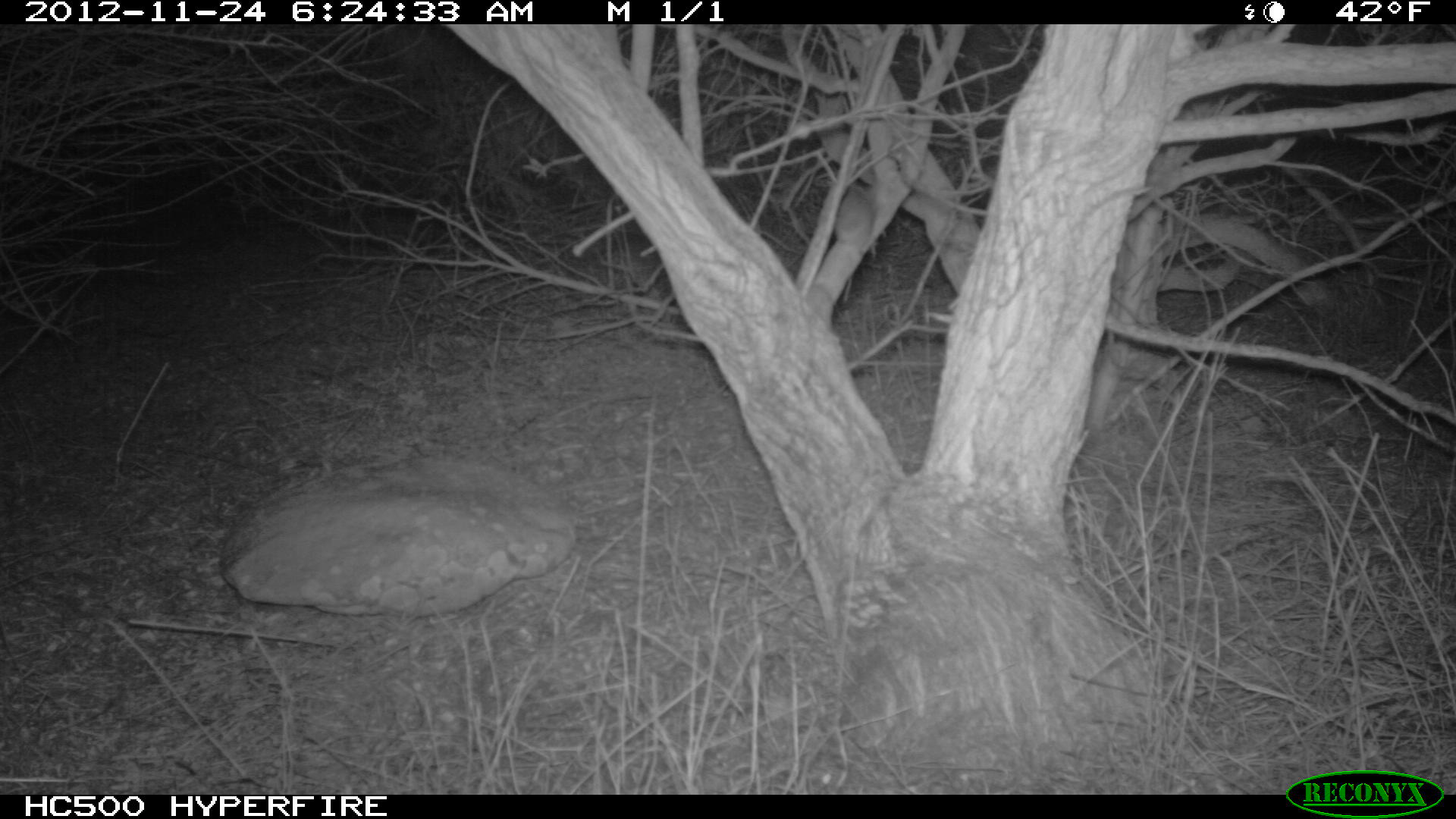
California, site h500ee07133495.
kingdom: Animalia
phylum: Chordata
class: Mammalia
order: Rodentia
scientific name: Rodentia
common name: rodent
Rodent (Rodentia).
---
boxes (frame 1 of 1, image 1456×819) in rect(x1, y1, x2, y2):
rodent: rect(833, 186, 876, 251)